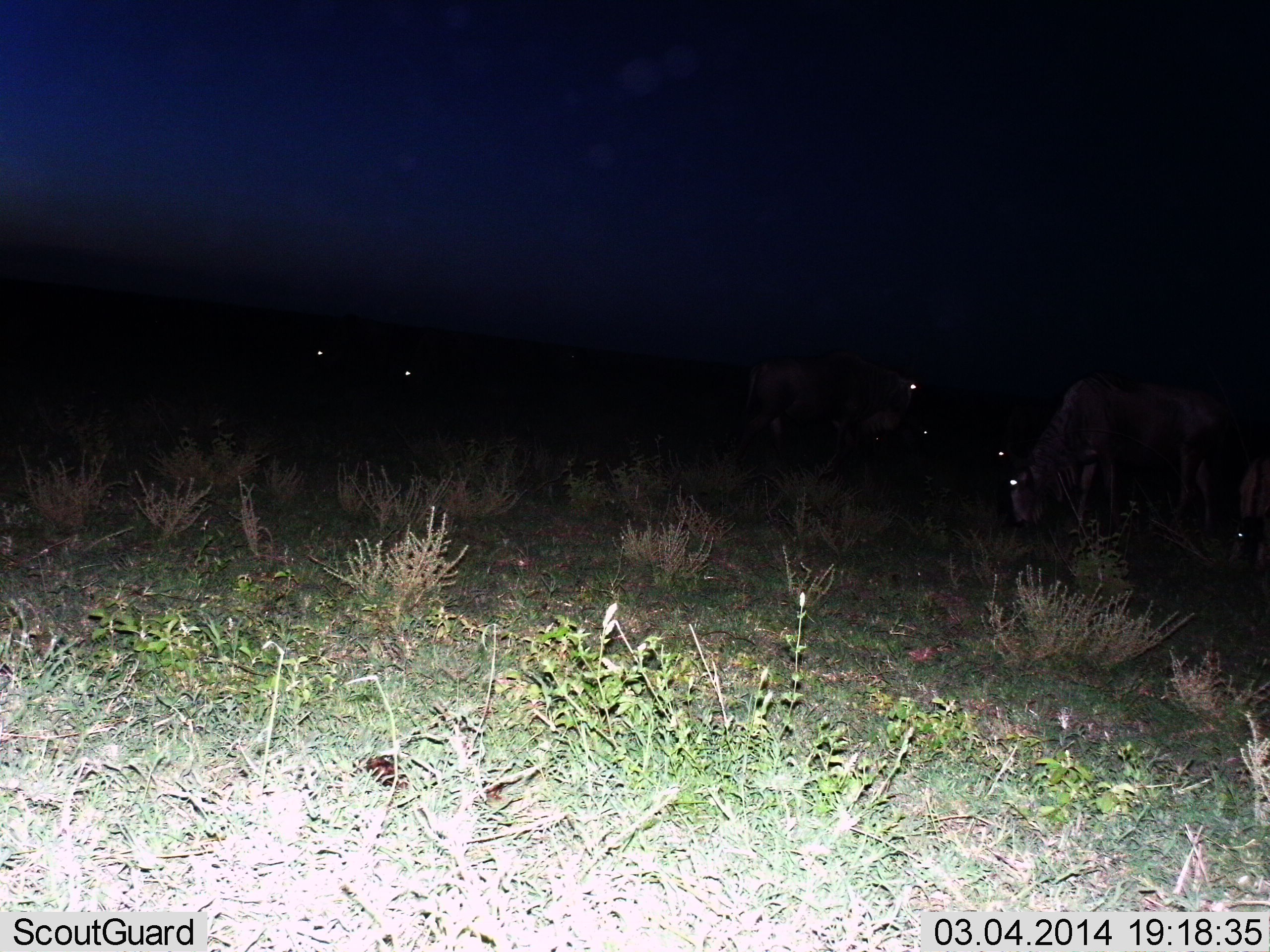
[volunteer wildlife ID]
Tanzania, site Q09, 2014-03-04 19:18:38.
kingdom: Animalia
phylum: Chordata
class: Mammalia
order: Artiodactyla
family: Bovidae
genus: Connochaetes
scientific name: Connochaetes taurinus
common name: blue wildebeest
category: wildebeest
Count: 7.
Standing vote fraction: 40%.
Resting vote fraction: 10%.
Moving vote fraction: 0%.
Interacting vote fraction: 0%.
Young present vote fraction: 20%.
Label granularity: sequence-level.